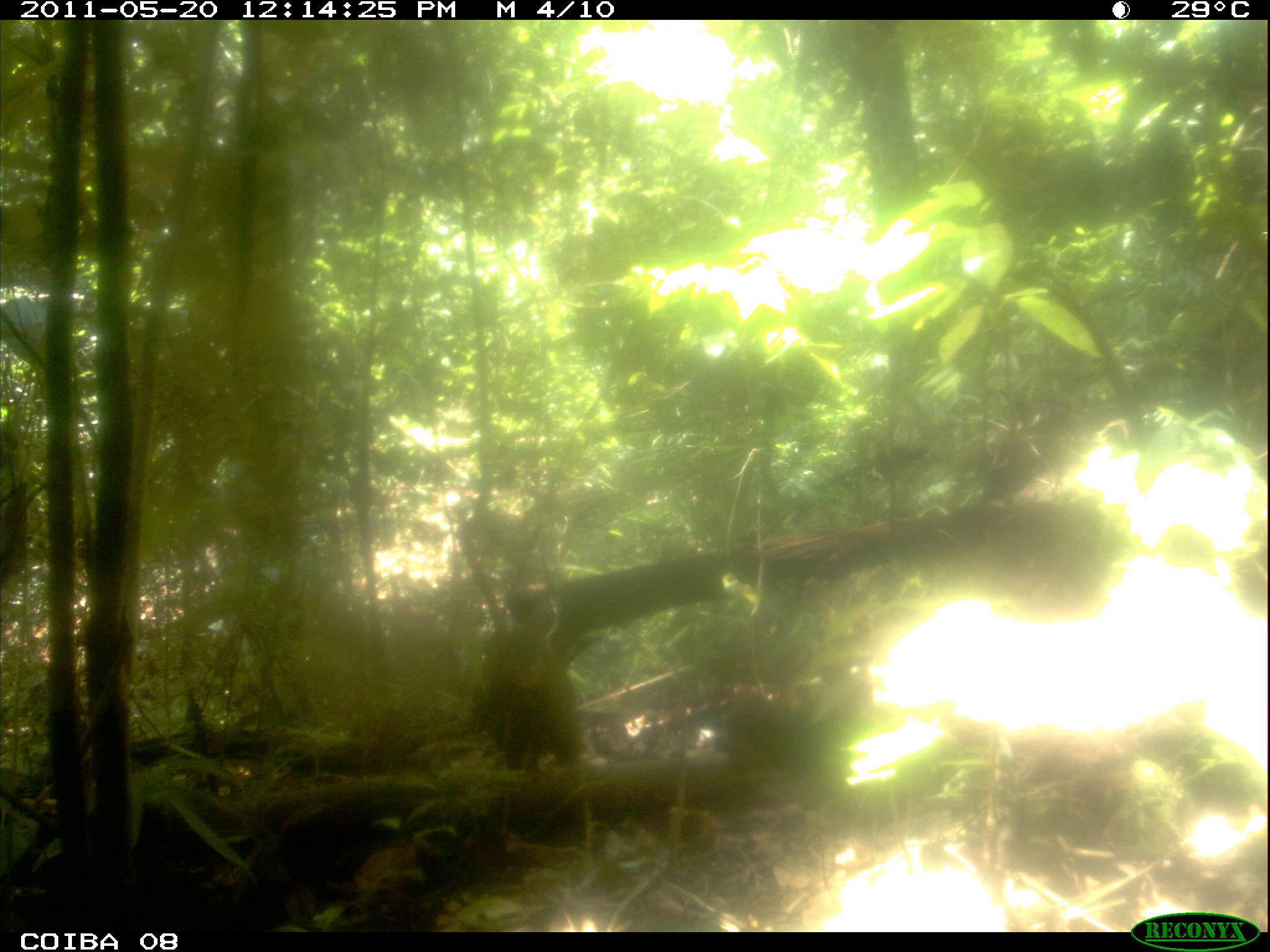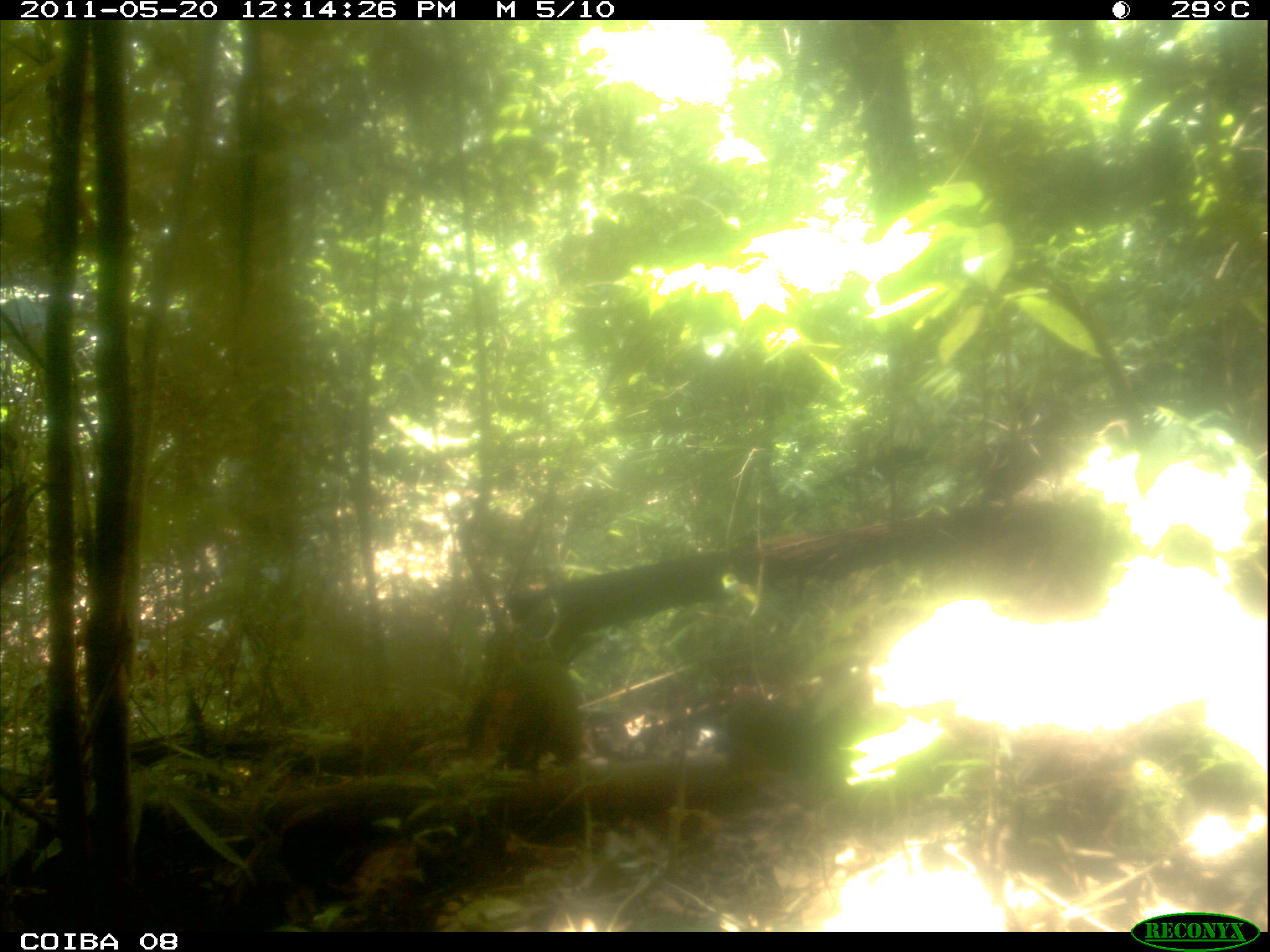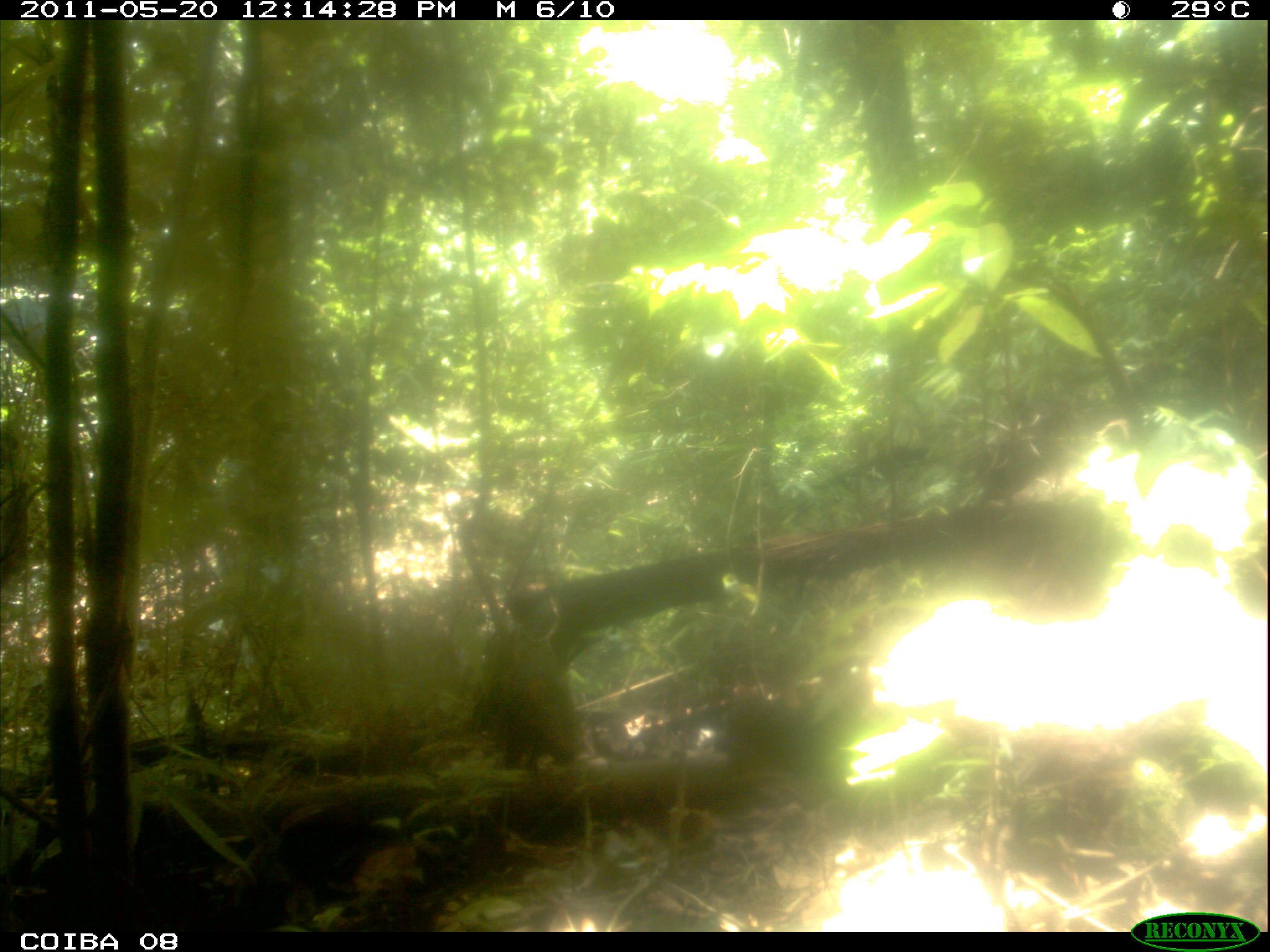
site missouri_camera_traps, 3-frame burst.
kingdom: Animalia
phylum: Chordata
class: Mammalia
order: Rodentia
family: Dasyproctidae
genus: Dasyprocta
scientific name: Dasyprocta coibae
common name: coiban agouti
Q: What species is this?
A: Coiban agouti (Dasyprocta coibae).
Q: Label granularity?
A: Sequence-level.